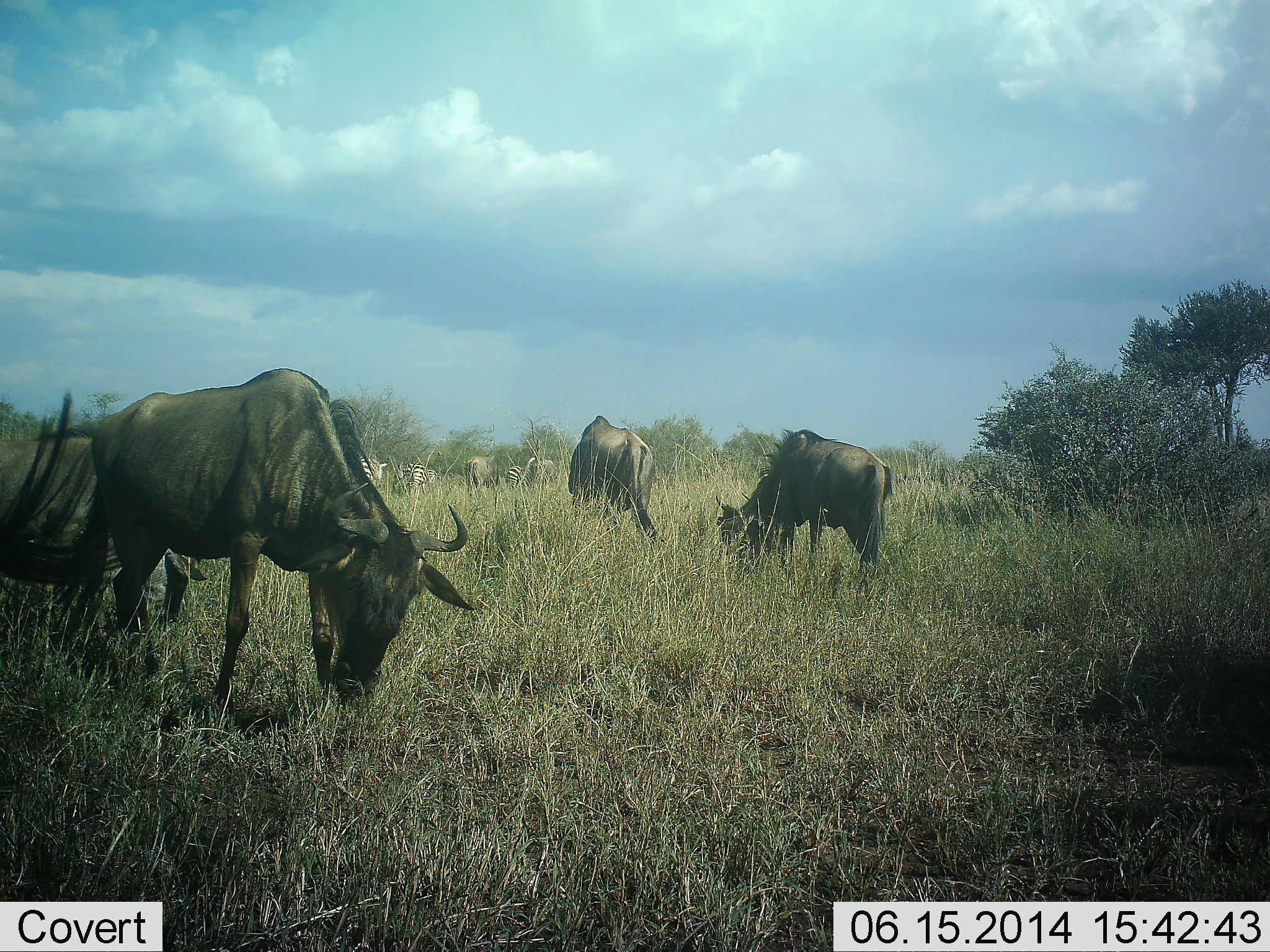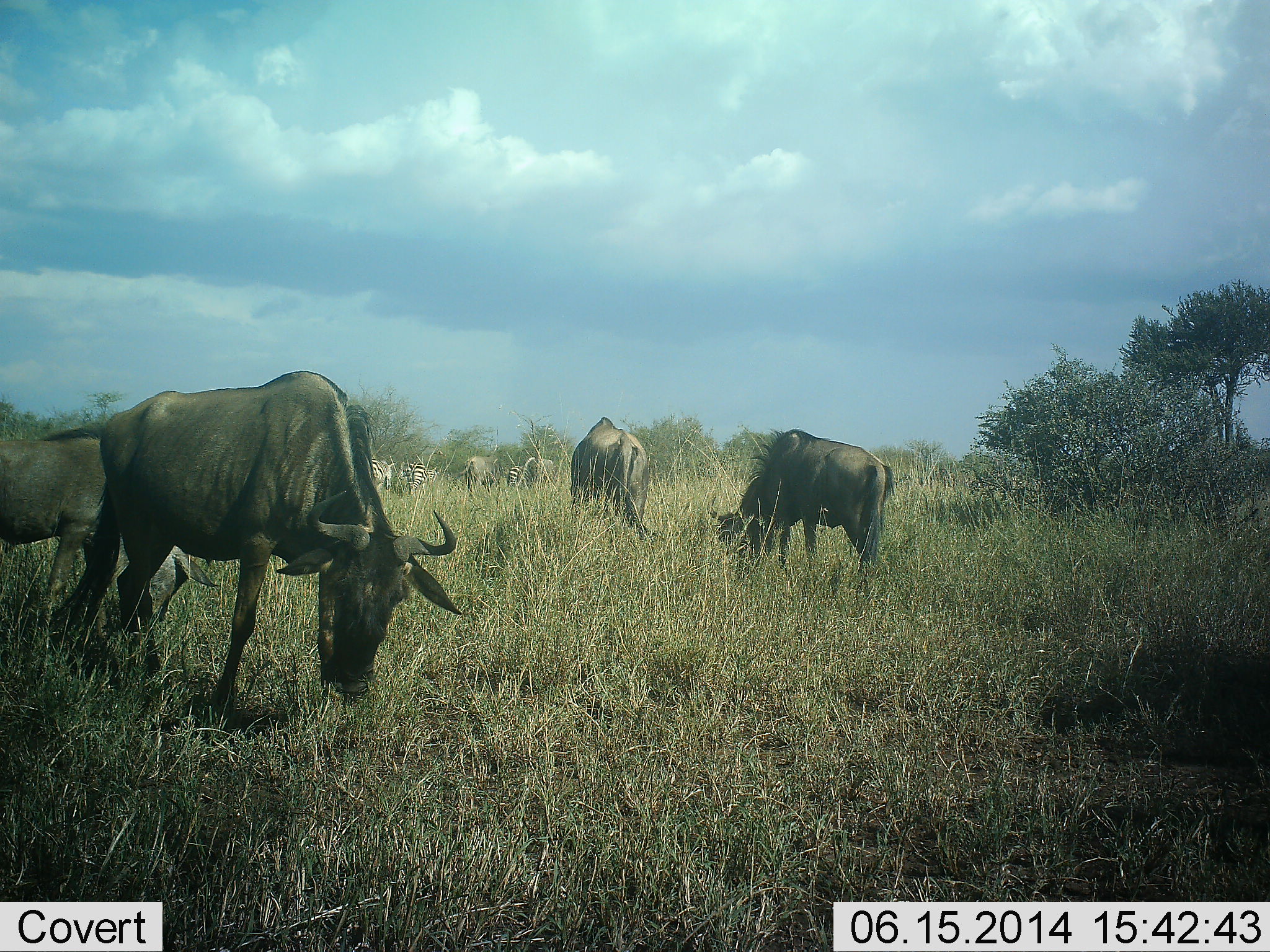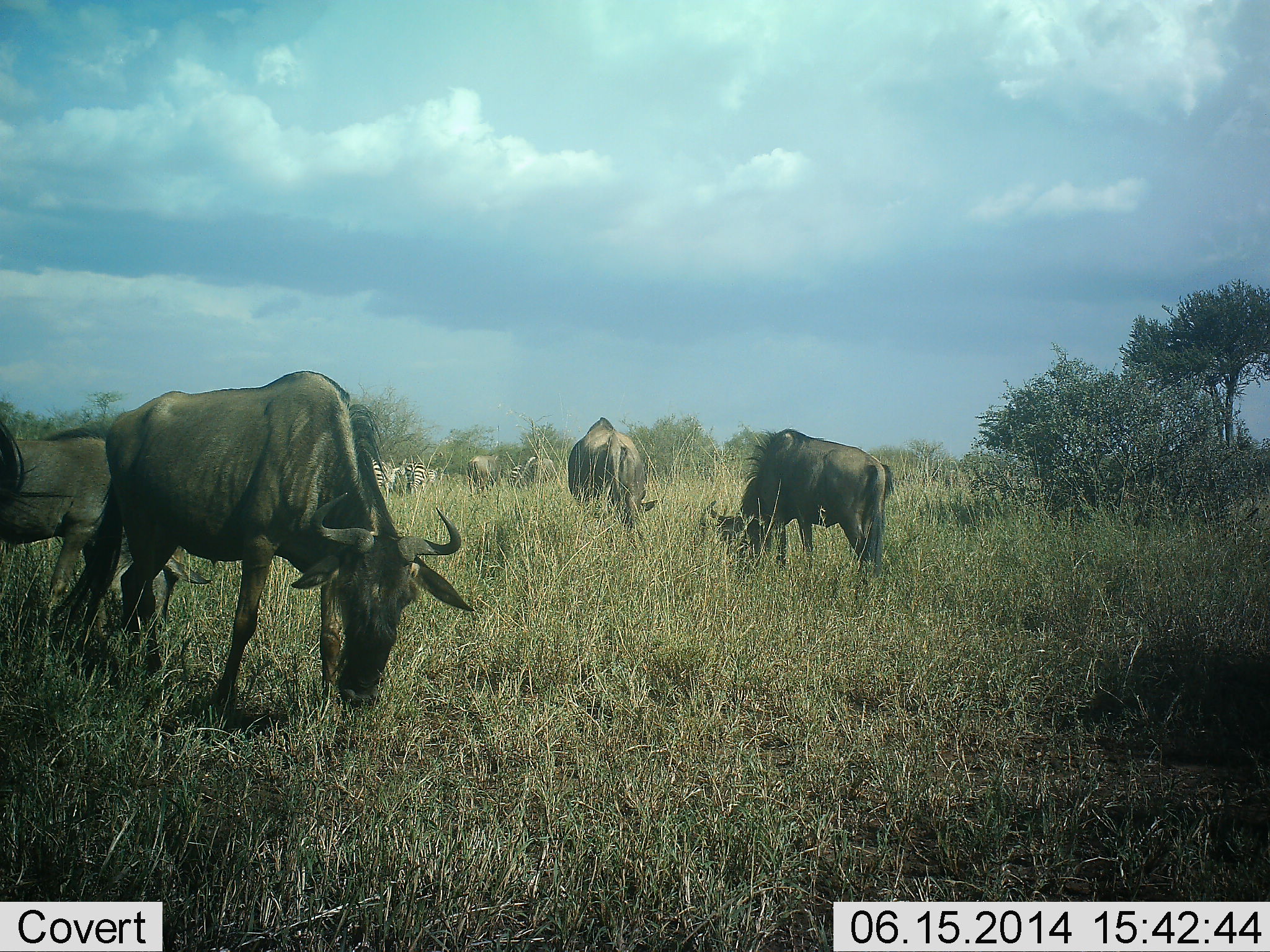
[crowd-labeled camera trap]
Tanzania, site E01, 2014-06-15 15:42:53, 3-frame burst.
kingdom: Animalia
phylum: Chordata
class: Mammalia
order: Artiodactyla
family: Bovidae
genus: Connochaetes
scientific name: Connochaetes taurinus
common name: blue wildebeest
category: wildebeest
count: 5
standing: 38%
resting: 0%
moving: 0%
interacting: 0%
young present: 0%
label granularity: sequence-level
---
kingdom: Animalia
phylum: Chordata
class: Mammalia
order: Perissodactyla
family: Equidae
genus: Equus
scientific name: Equus quagga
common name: plains zebra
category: zebra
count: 3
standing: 60%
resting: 0%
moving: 20%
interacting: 0%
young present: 0%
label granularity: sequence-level